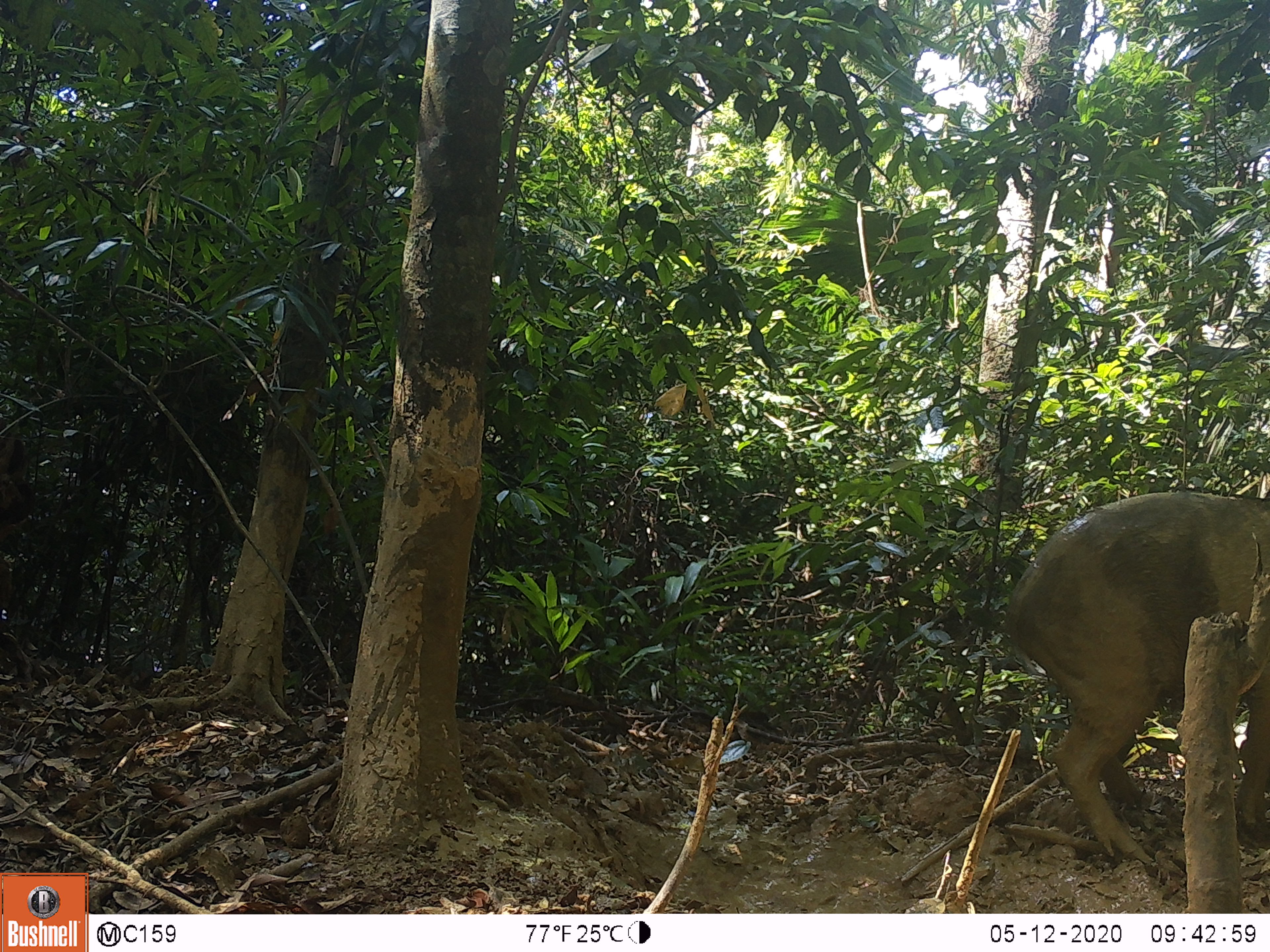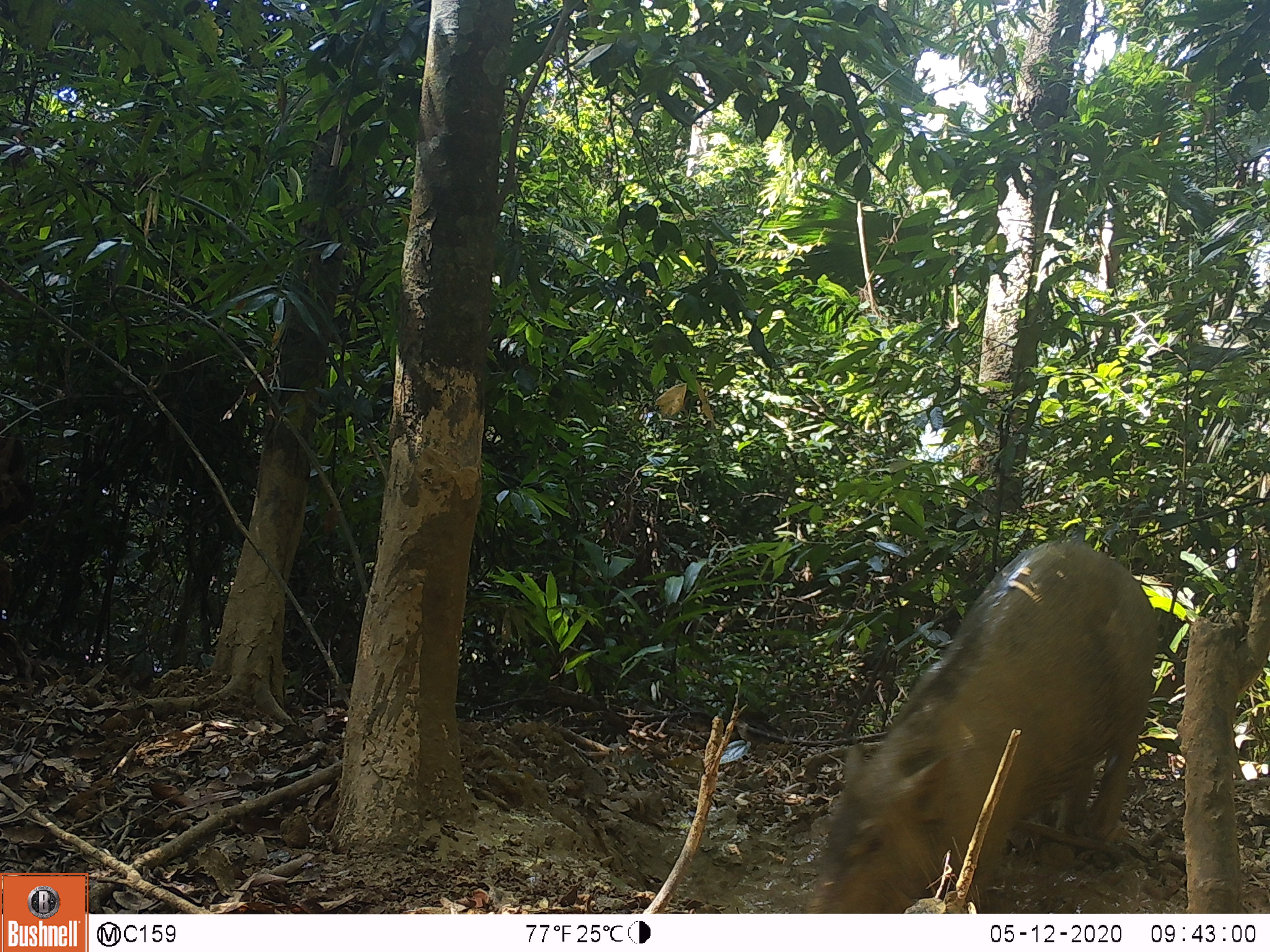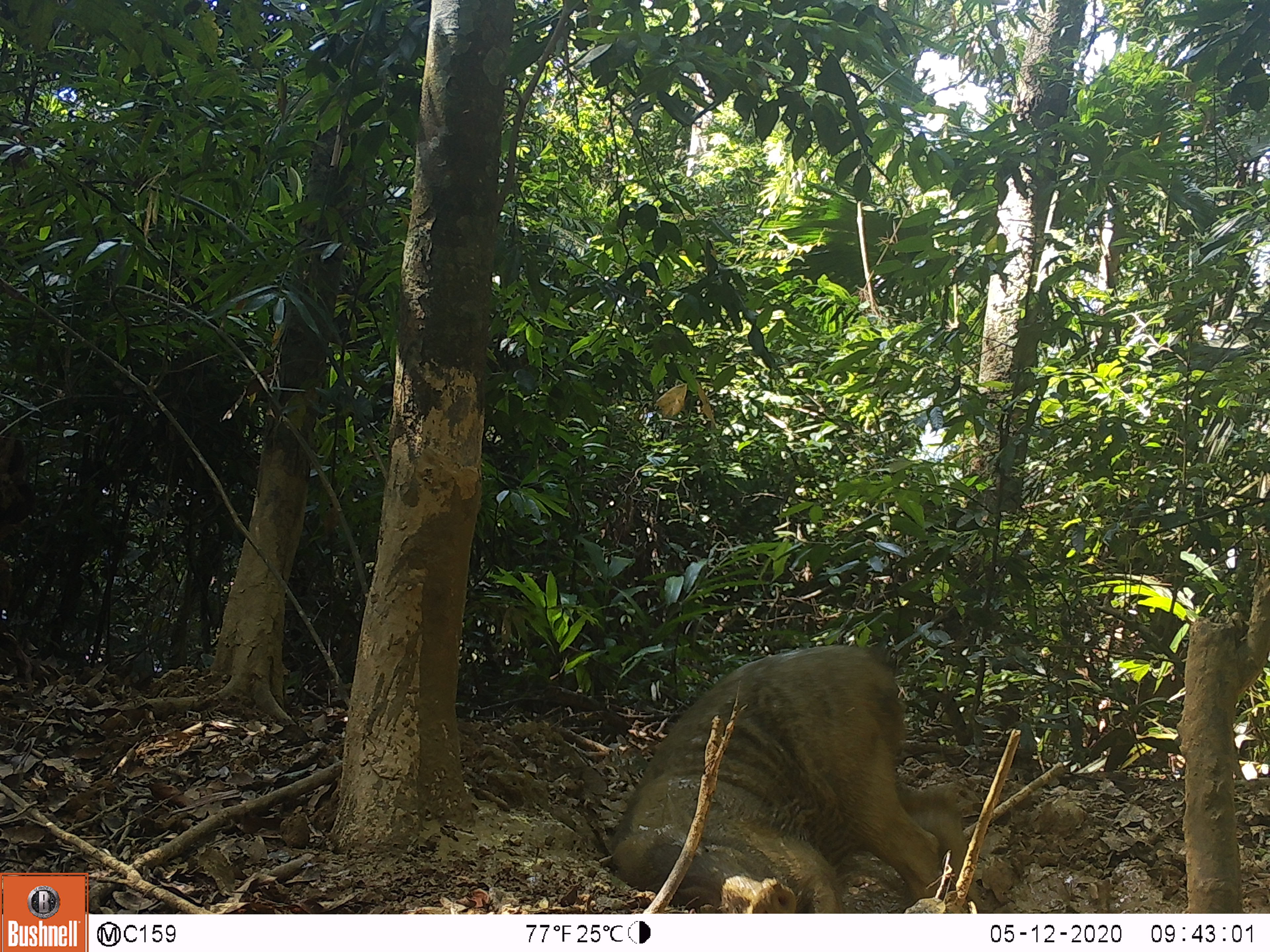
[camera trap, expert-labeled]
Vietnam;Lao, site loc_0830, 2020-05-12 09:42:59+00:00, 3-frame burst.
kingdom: Animalia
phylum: Chordata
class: Mammalia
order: Artiodactyla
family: Suidae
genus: Sus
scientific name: Sus scrofa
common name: eurasian wild pig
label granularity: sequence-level